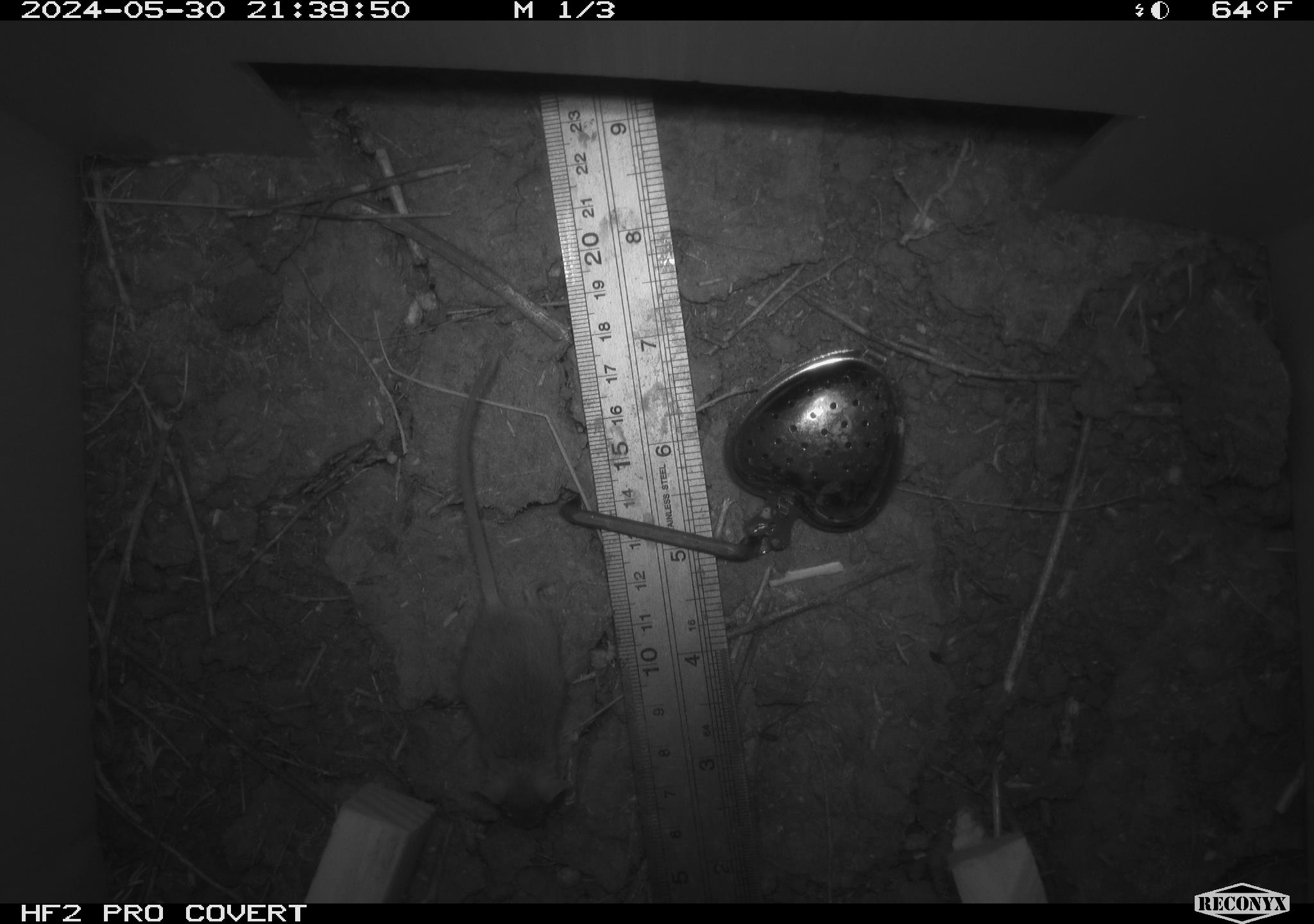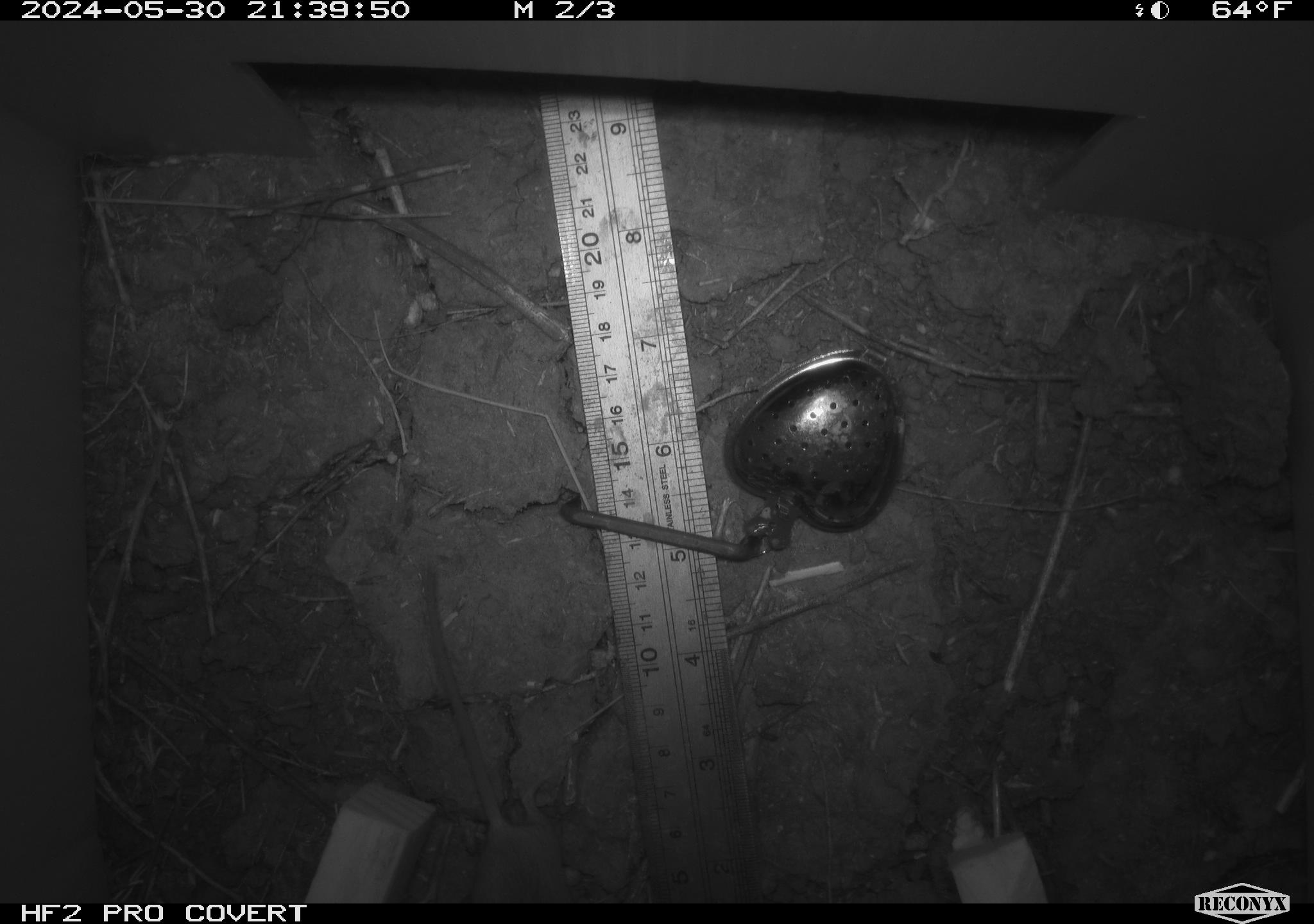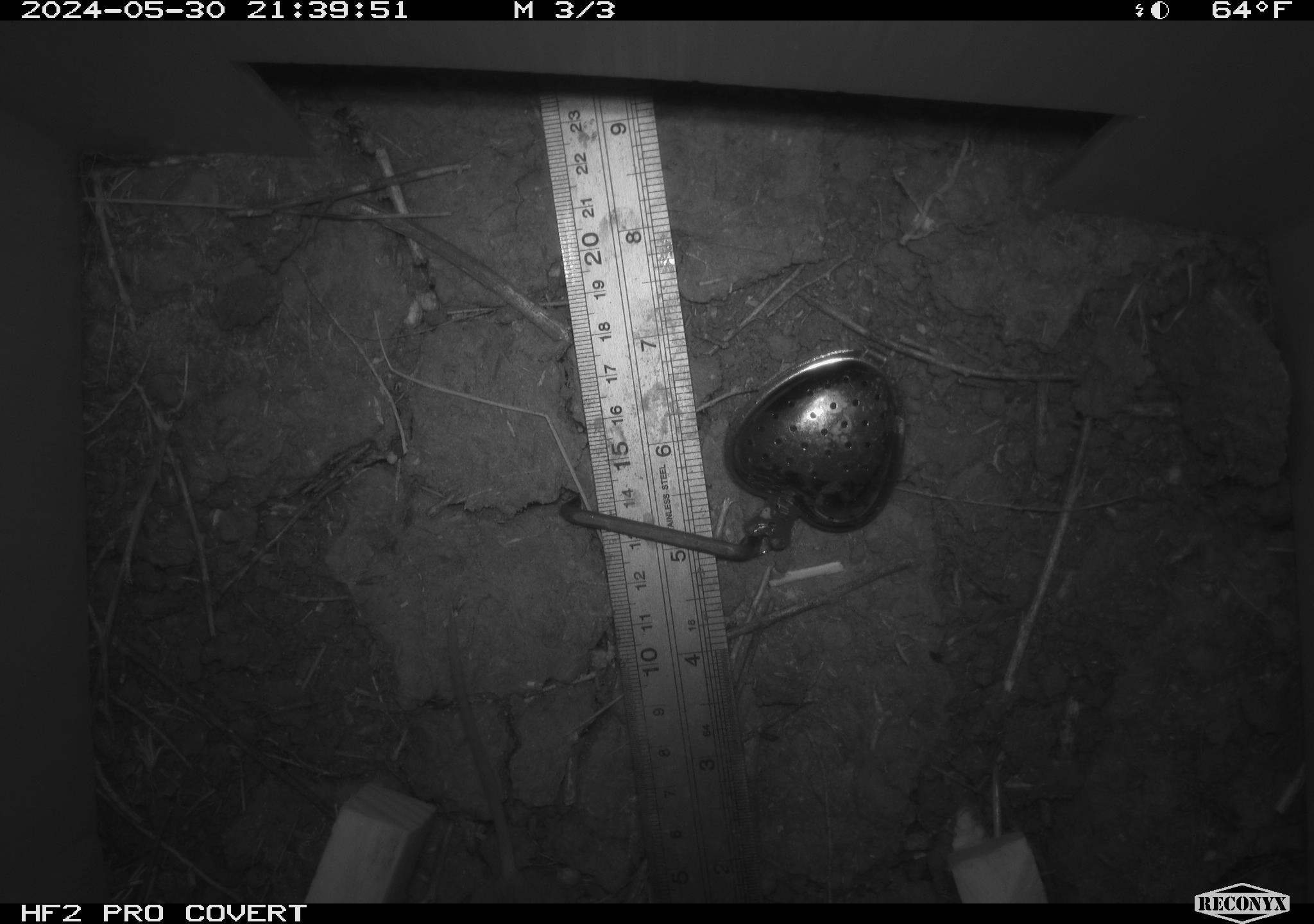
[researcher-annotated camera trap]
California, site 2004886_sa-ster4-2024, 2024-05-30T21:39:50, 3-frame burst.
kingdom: Animalia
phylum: Chordata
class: Mammalia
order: Rodentia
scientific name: Rodentia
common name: mouse species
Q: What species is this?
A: Mouse species (Rodentia).